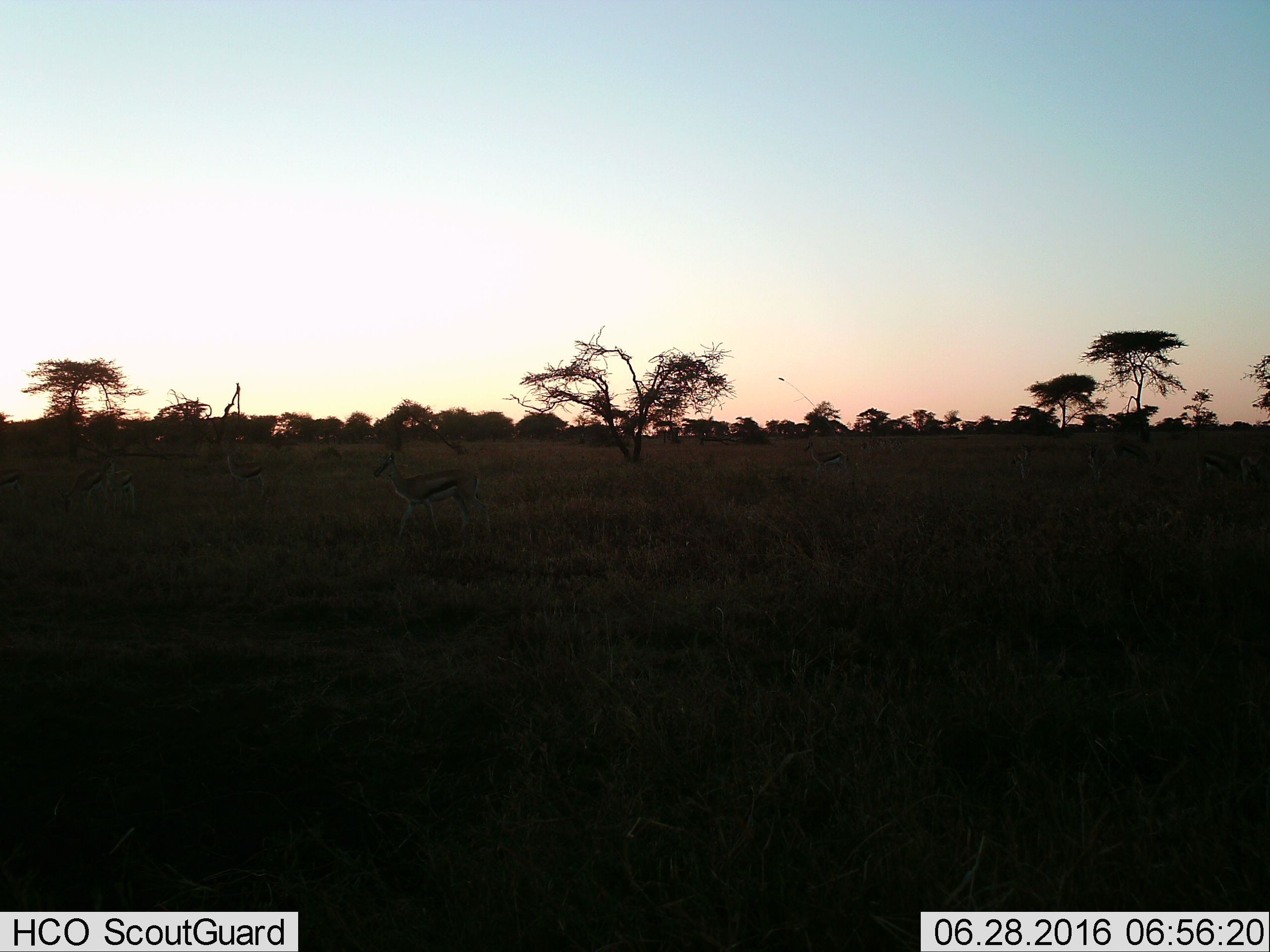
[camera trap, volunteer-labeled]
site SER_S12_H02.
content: unidentified animal